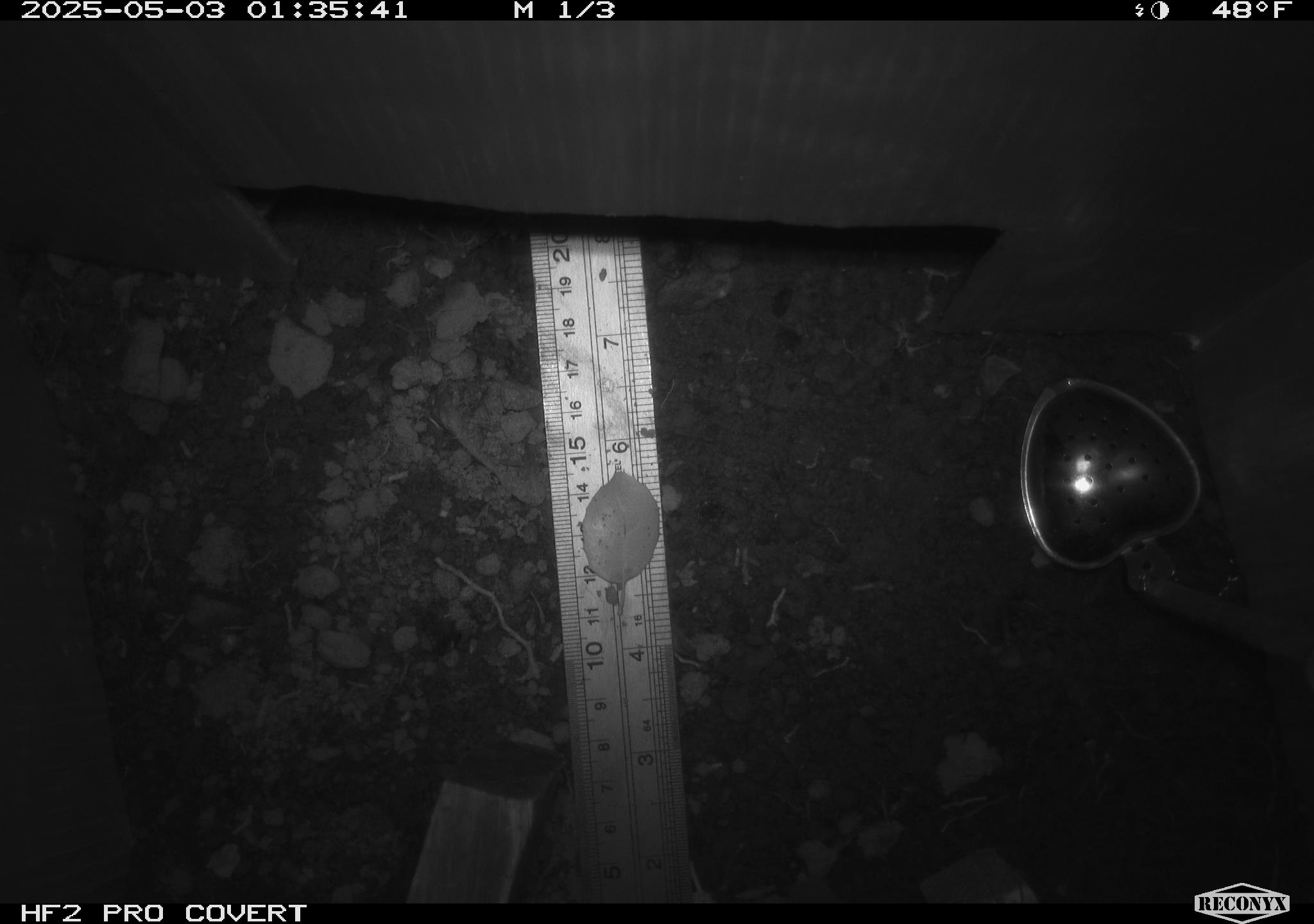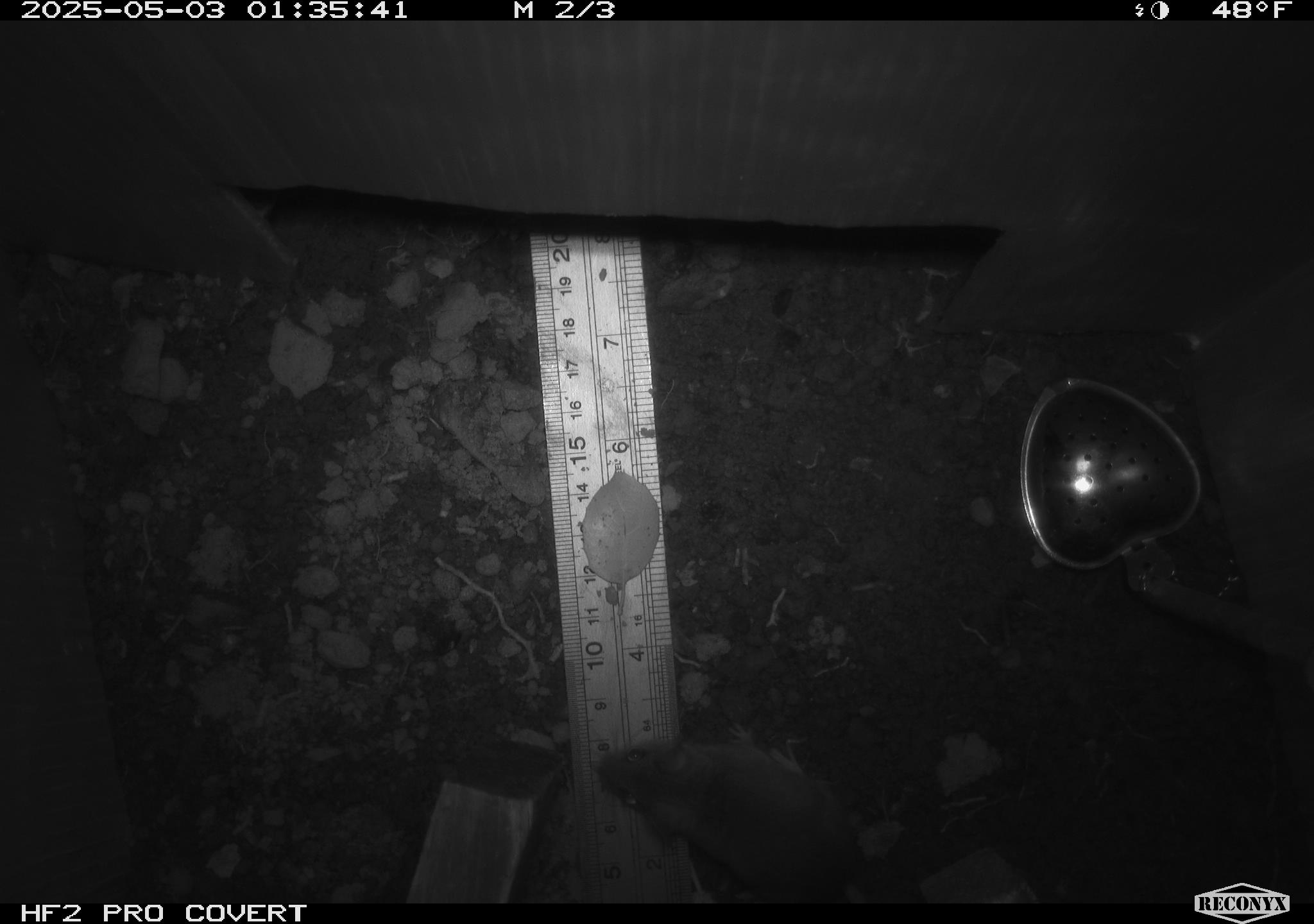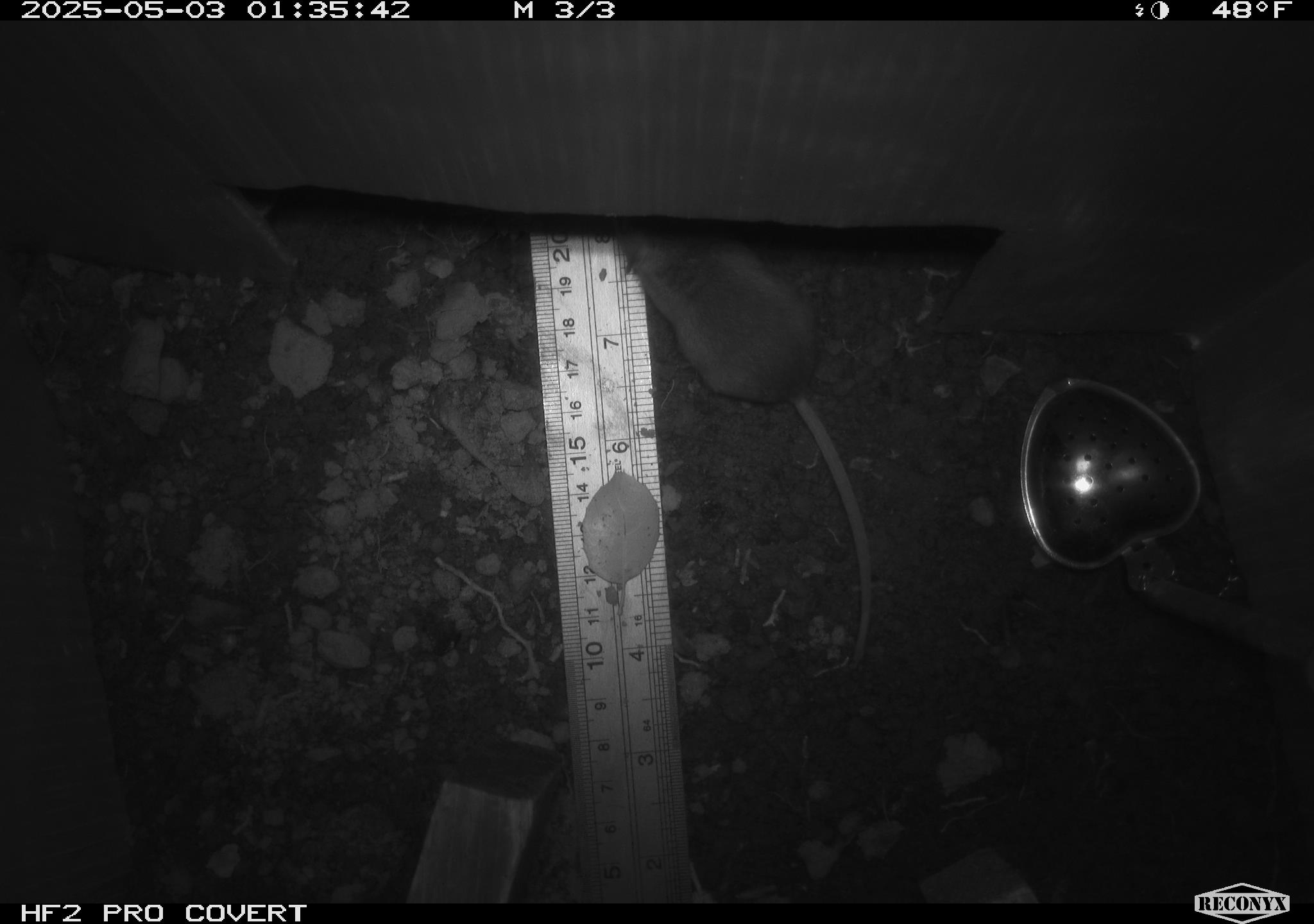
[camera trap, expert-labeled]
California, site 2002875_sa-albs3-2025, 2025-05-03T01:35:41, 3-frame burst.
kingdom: Animalia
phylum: Chordata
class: Mammalia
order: Rodentia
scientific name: Rodentia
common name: mouse species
Mouse species (Rodentia).